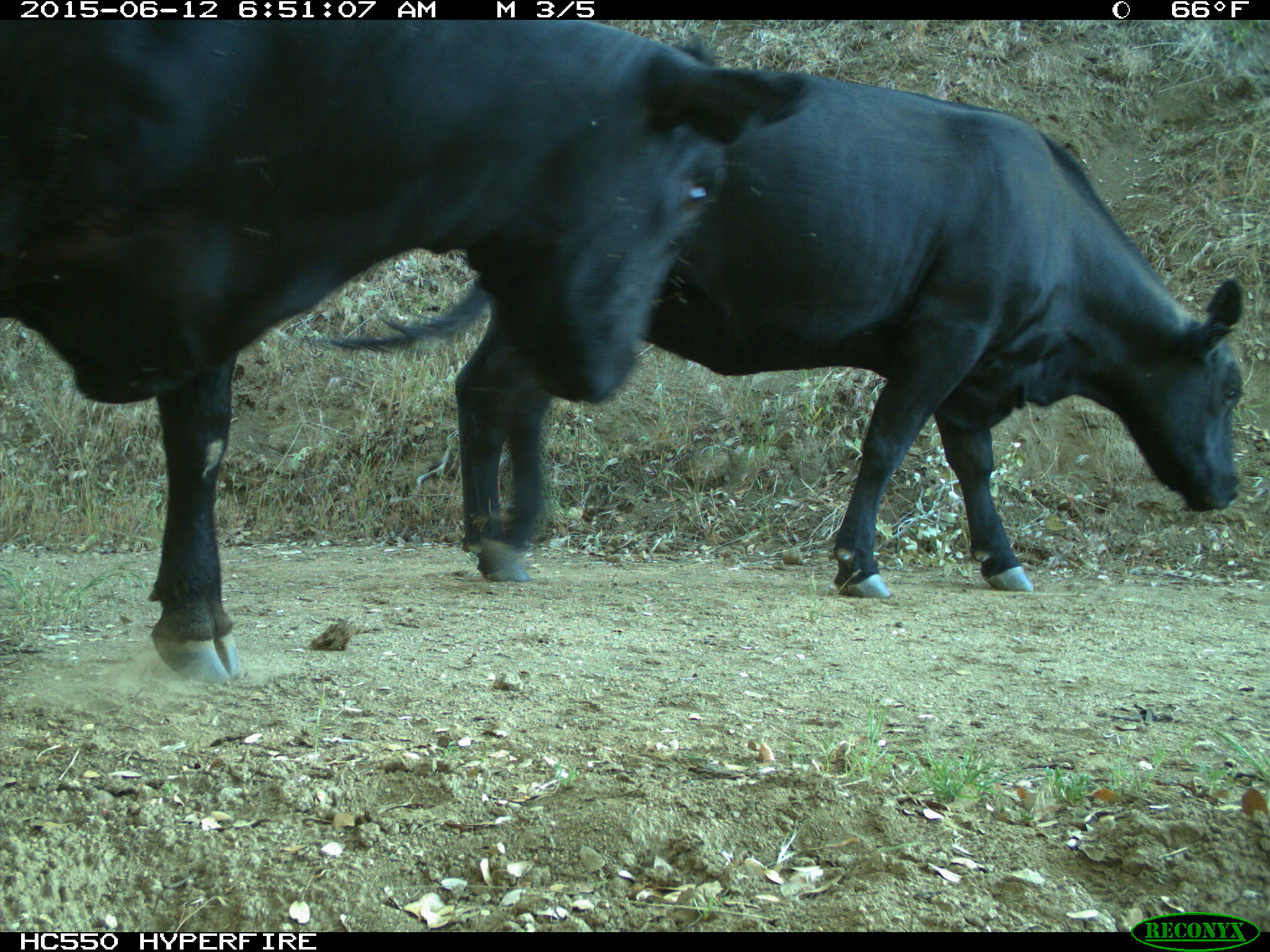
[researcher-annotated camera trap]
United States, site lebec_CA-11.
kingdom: Animalia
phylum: Chordata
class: Mammalia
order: Artiodactyla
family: Bovidae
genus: Bos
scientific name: Bos taurus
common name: domestic cow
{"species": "Bos taurus (domestic cow)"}